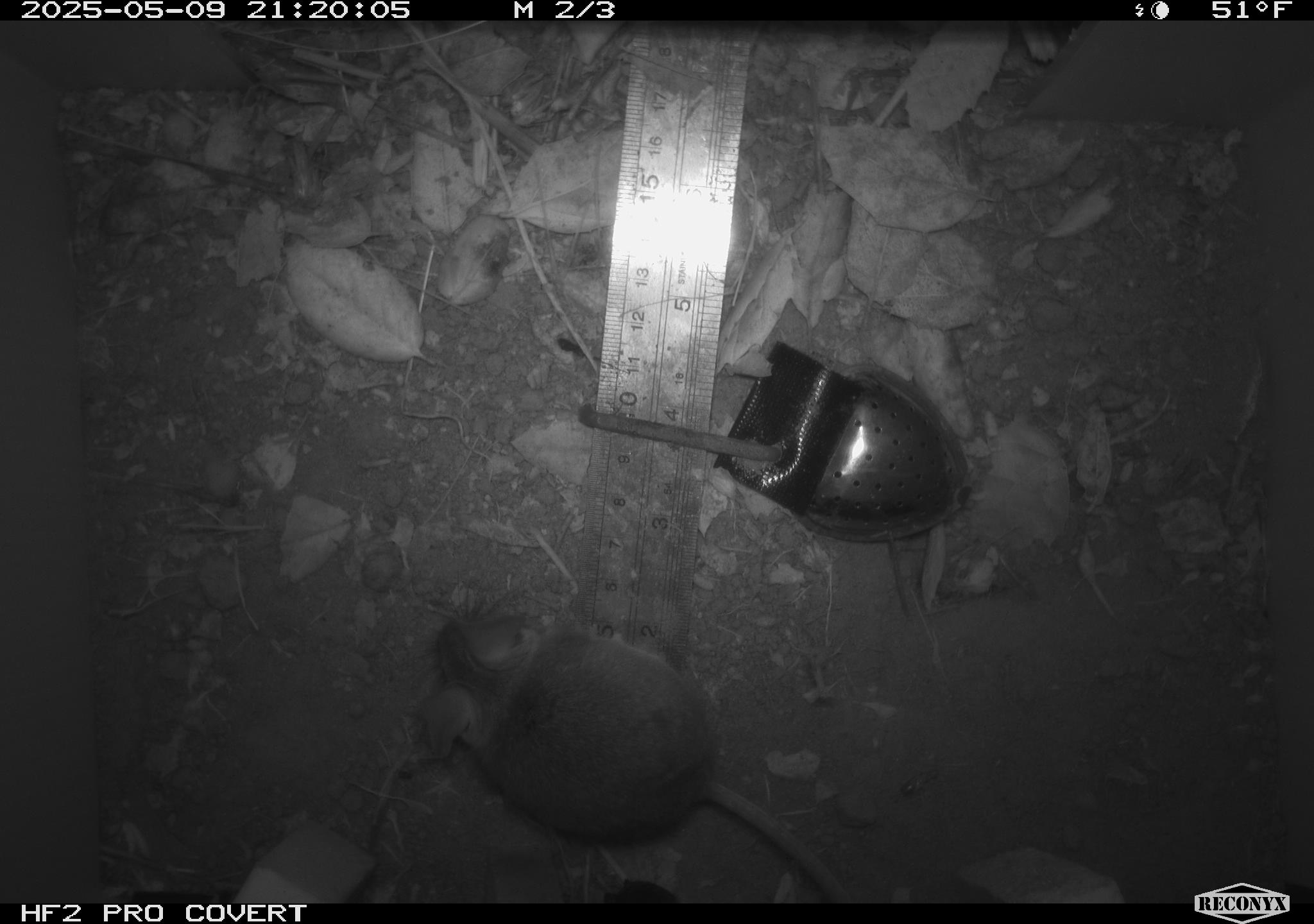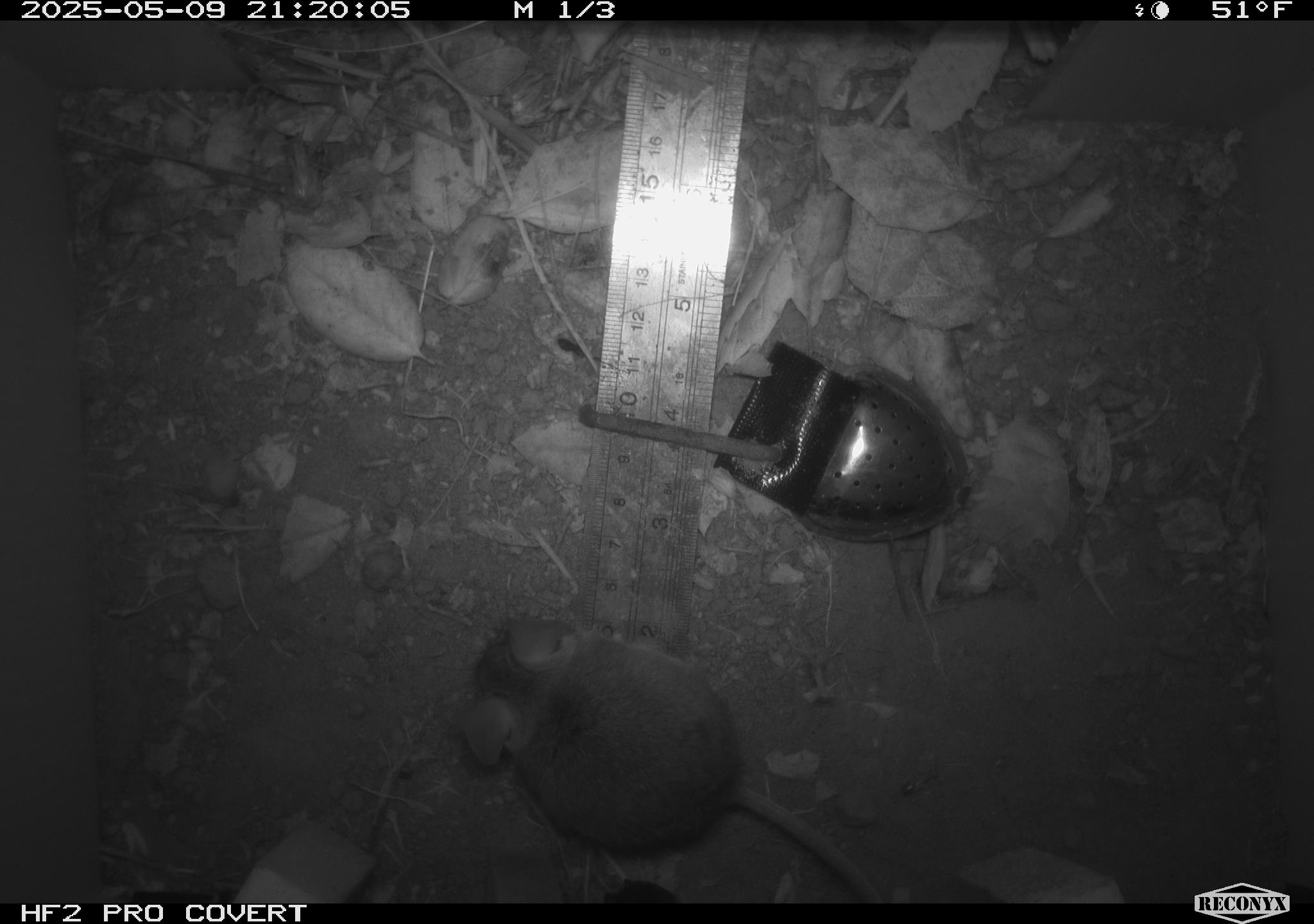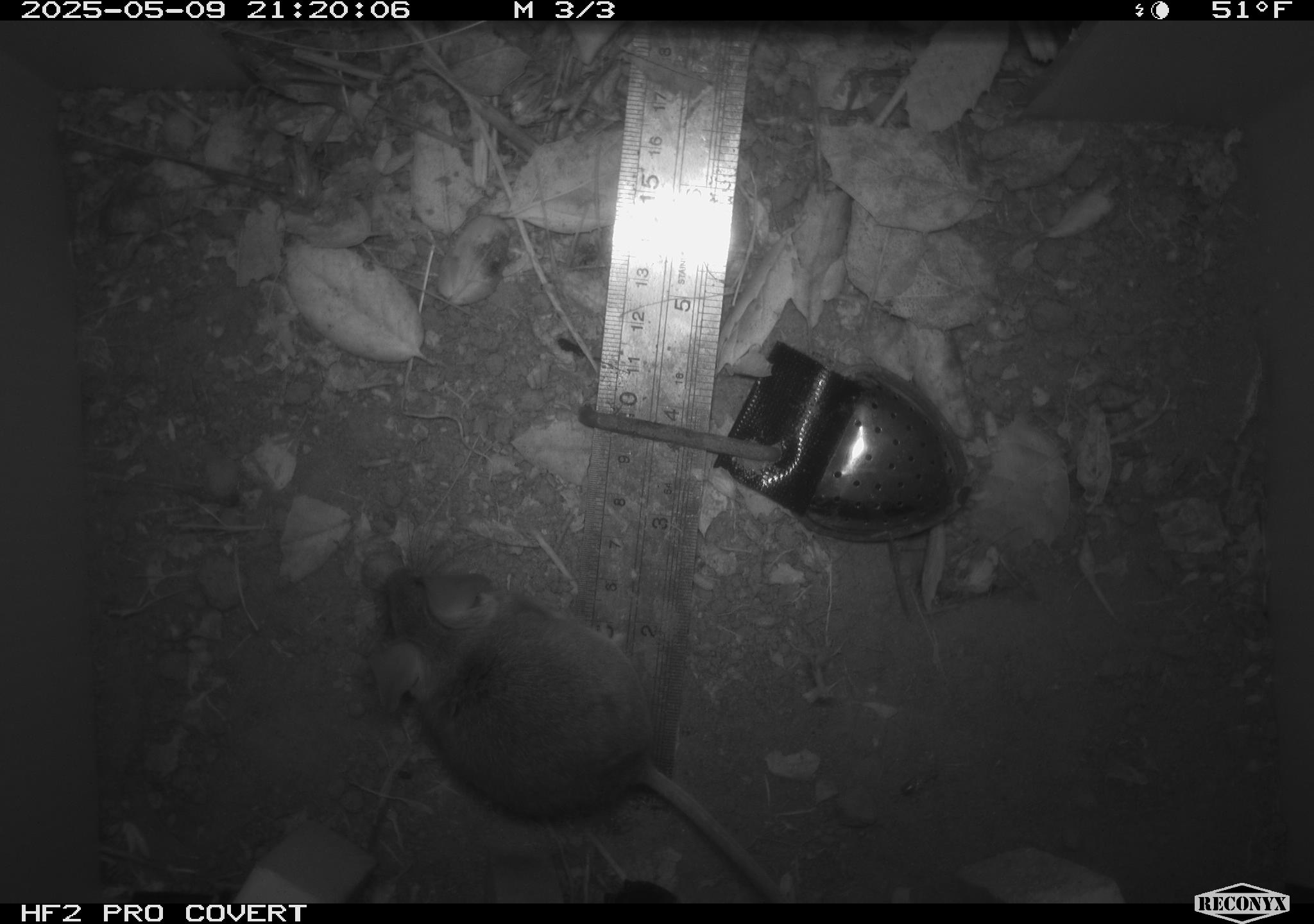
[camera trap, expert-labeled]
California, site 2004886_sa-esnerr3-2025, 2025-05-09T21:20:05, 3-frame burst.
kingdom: Animalia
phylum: Chordata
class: Mammalia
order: Rodentia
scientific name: Rodentia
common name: rodent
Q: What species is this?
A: Rodent (Rodentia).